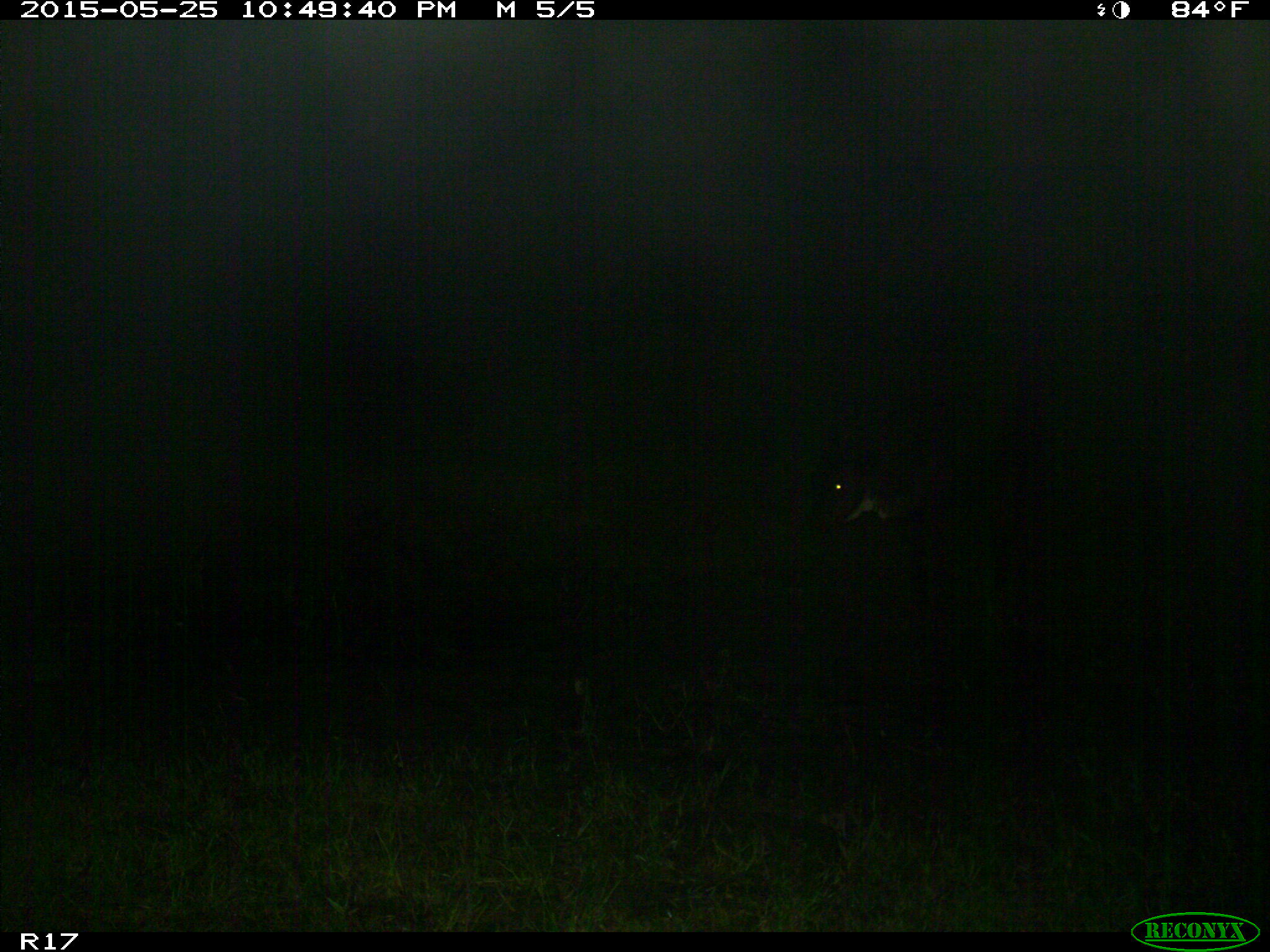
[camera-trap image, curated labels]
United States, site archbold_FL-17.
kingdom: Animalia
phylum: Chordata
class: Mammalia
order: Artiodactyla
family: Bovidae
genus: Bos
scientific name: Bos taurus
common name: domestic cow